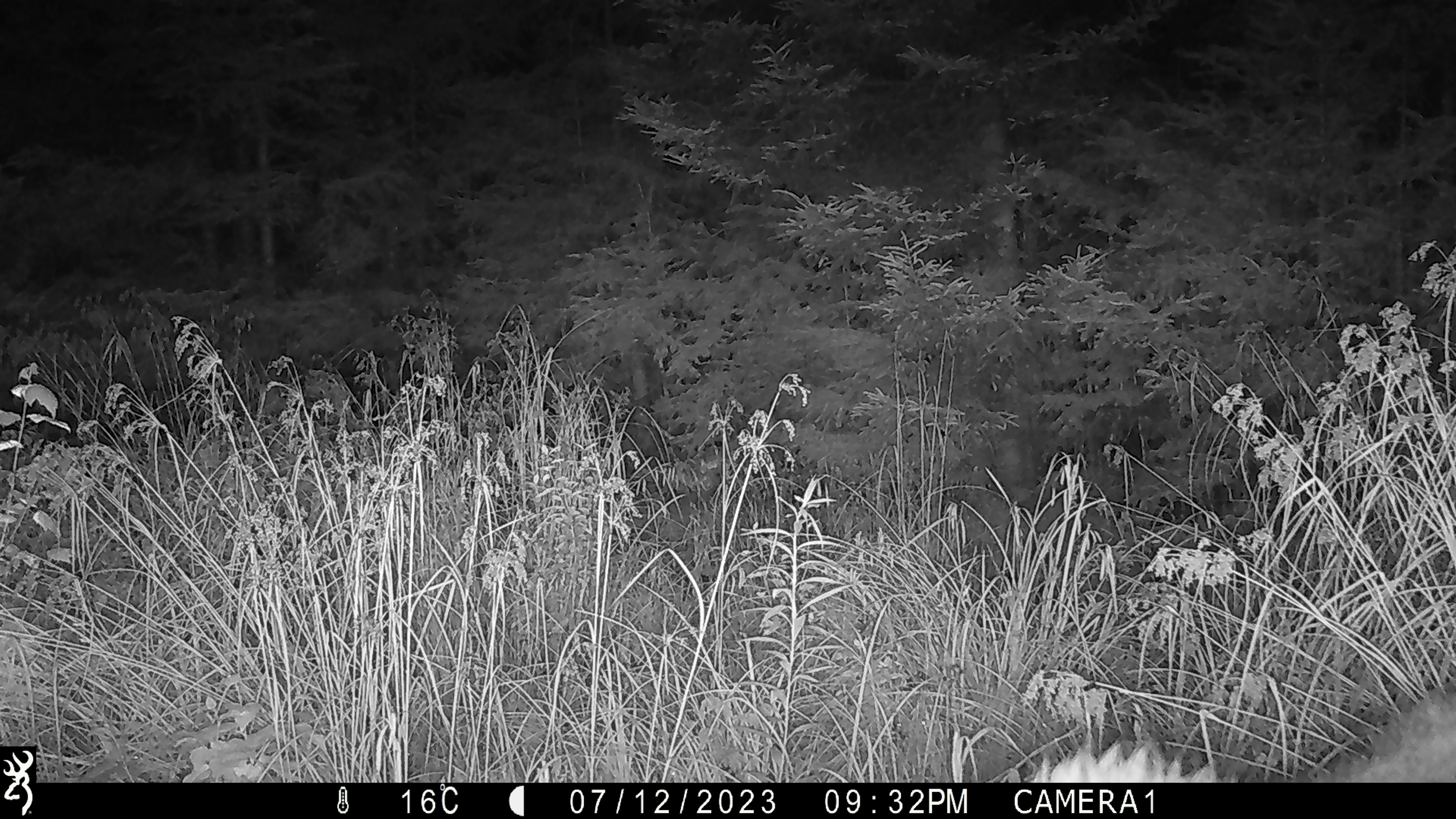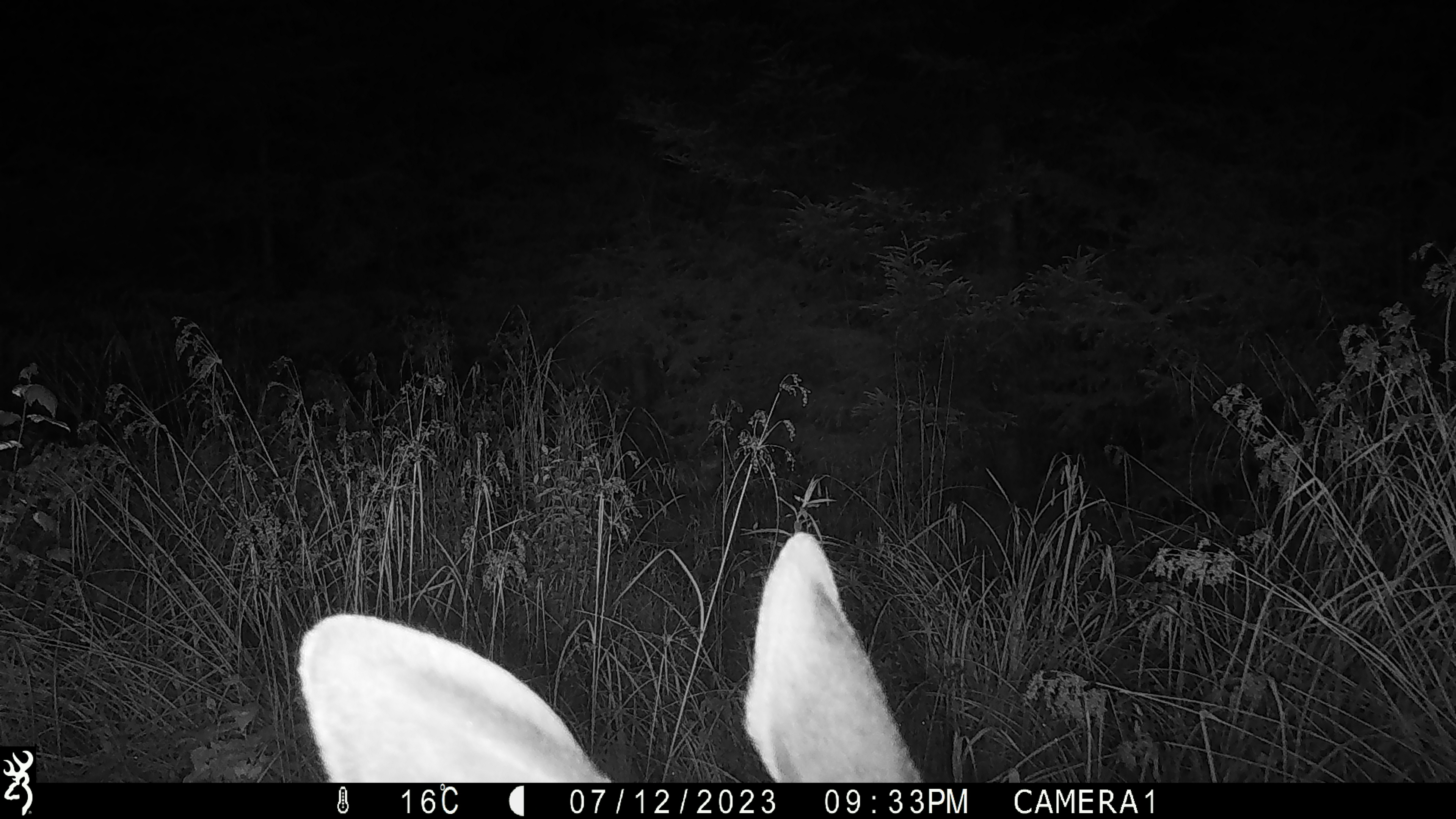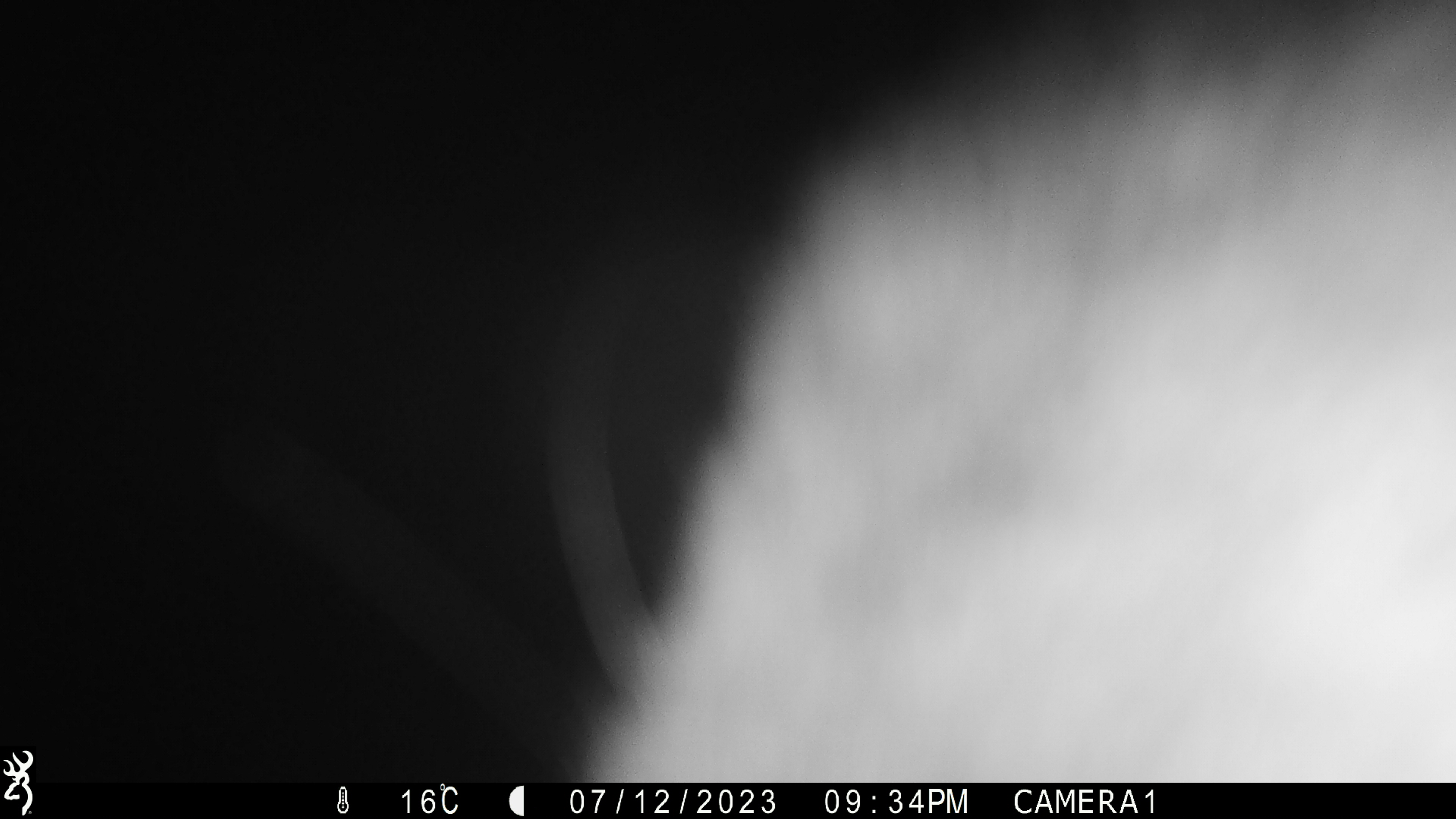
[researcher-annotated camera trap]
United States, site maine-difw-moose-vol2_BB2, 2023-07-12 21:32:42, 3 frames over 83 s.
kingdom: Animalia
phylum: Chordata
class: Mammalia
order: Artiodactyla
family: Cervidae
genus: Alces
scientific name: Alces alces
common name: moose